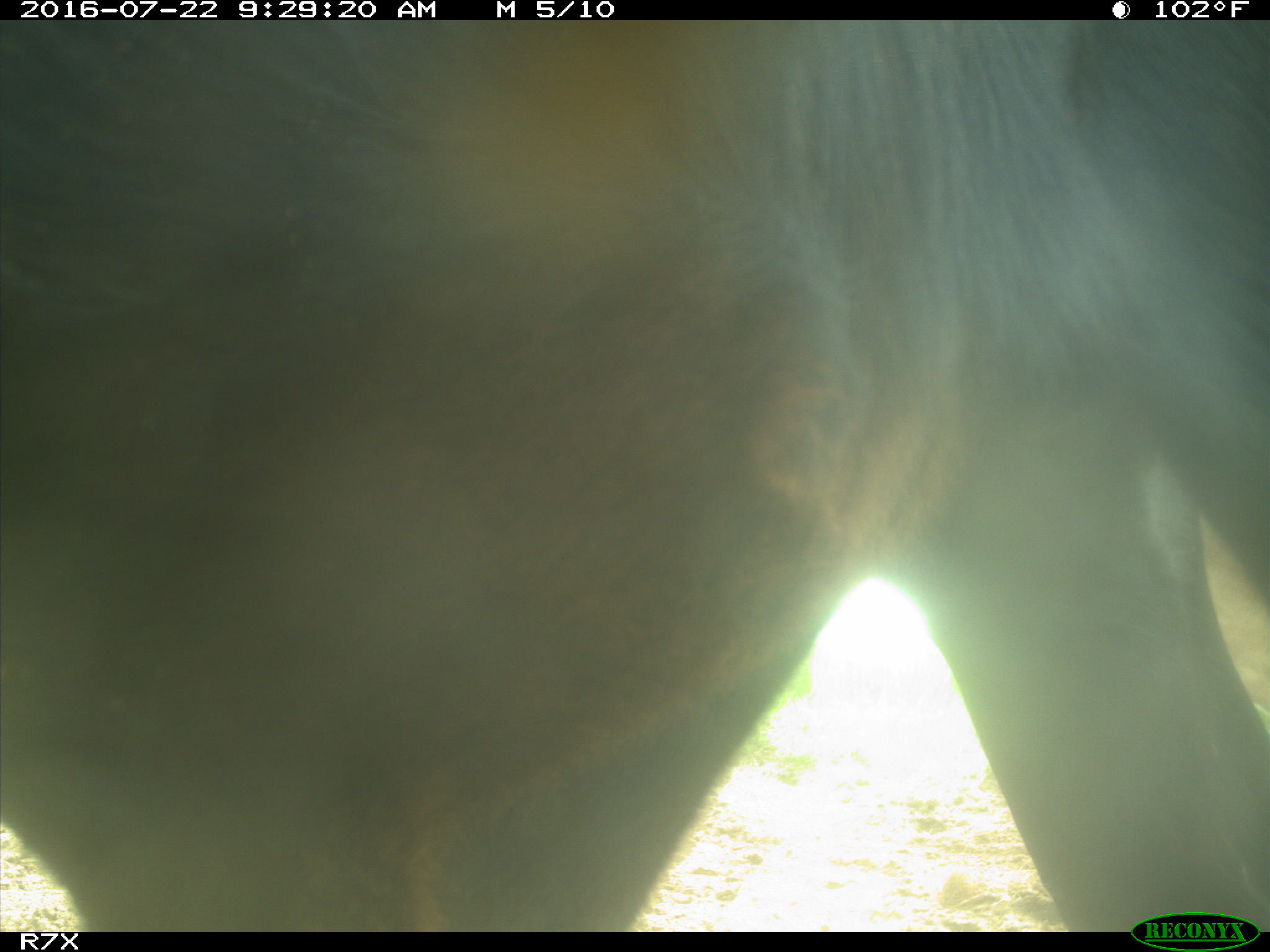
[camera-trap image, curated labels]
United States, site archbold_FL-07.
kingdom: Animalia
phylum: Chordata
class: Mammalia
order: Artiodactyla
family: Bovidae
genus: Bos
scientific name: Bos taurus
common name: domestic cow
Bos taurus (domestic cow).